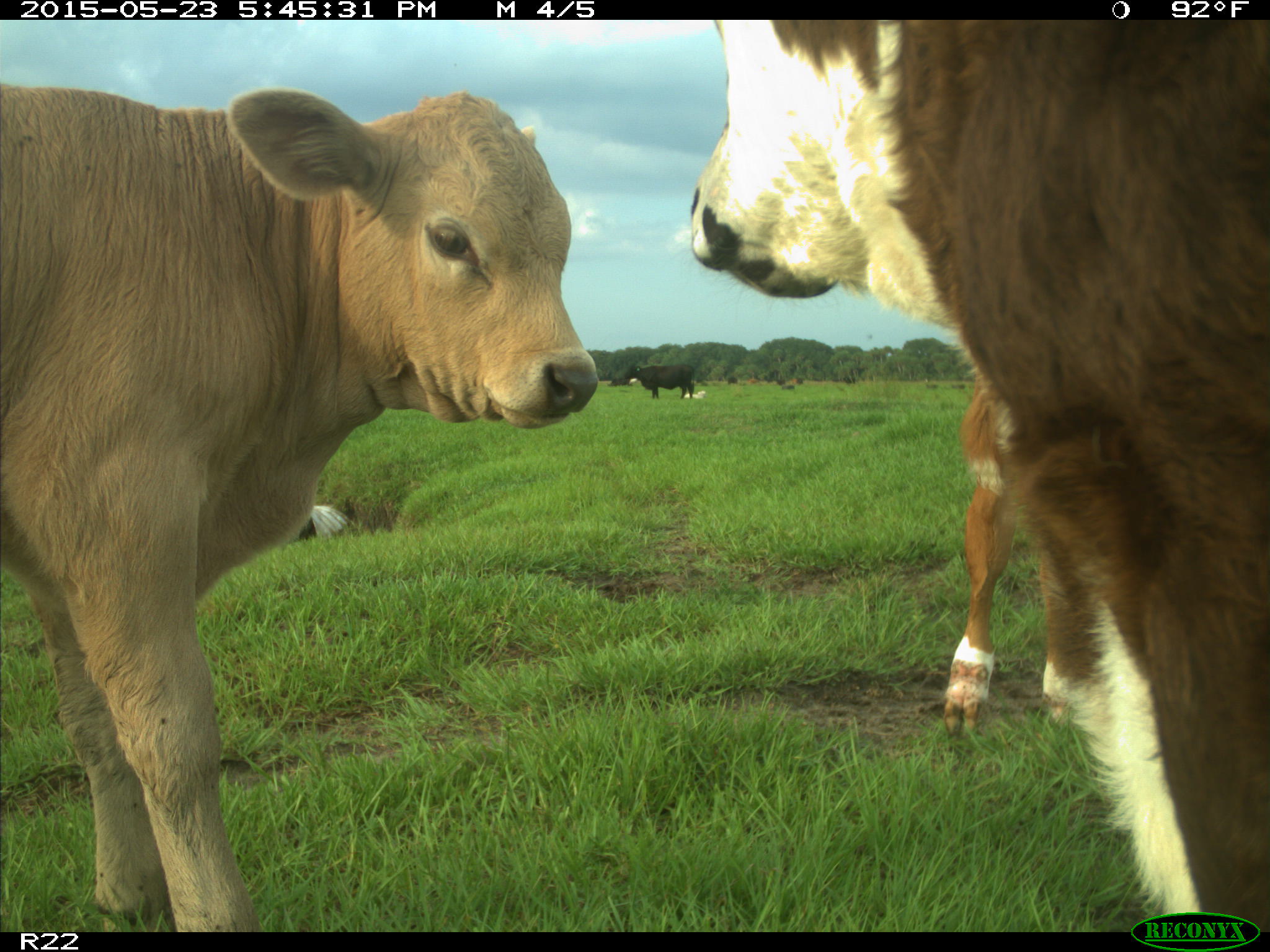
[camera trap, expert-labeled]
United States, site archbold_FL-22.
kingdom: Animalia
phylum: Chordata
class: Mammalia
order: Artiodactyla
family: Bovidae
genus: Bos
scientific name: Bos taurus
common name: domestic cow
Bos taurus (domestic cow).